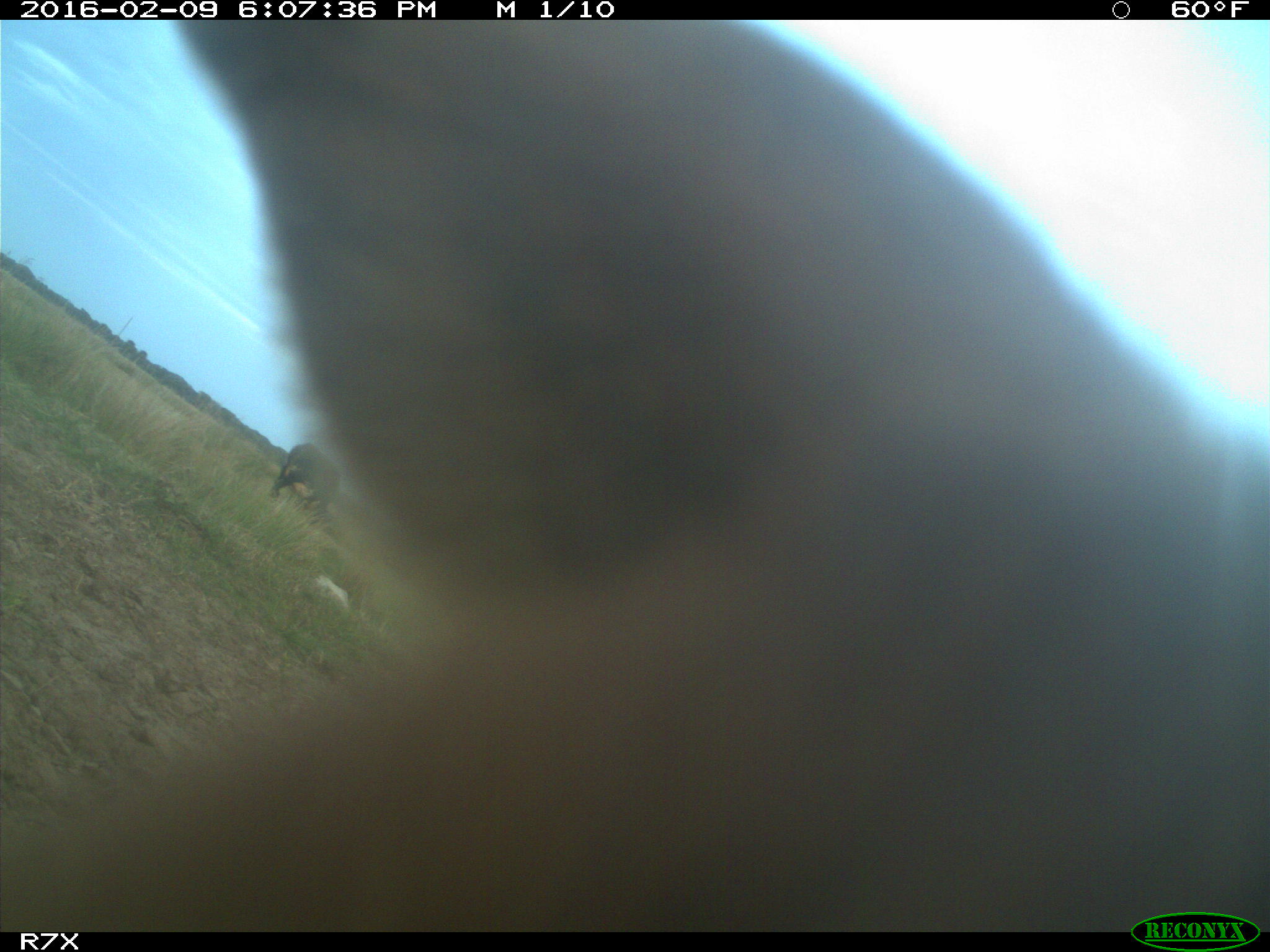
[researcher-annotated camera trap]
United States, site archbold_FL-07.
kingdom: Animalia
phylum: Chordata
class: Mammalia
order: Artiodactyla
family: Bovidae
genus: Bos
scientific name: Bos taurus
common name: domestic cow